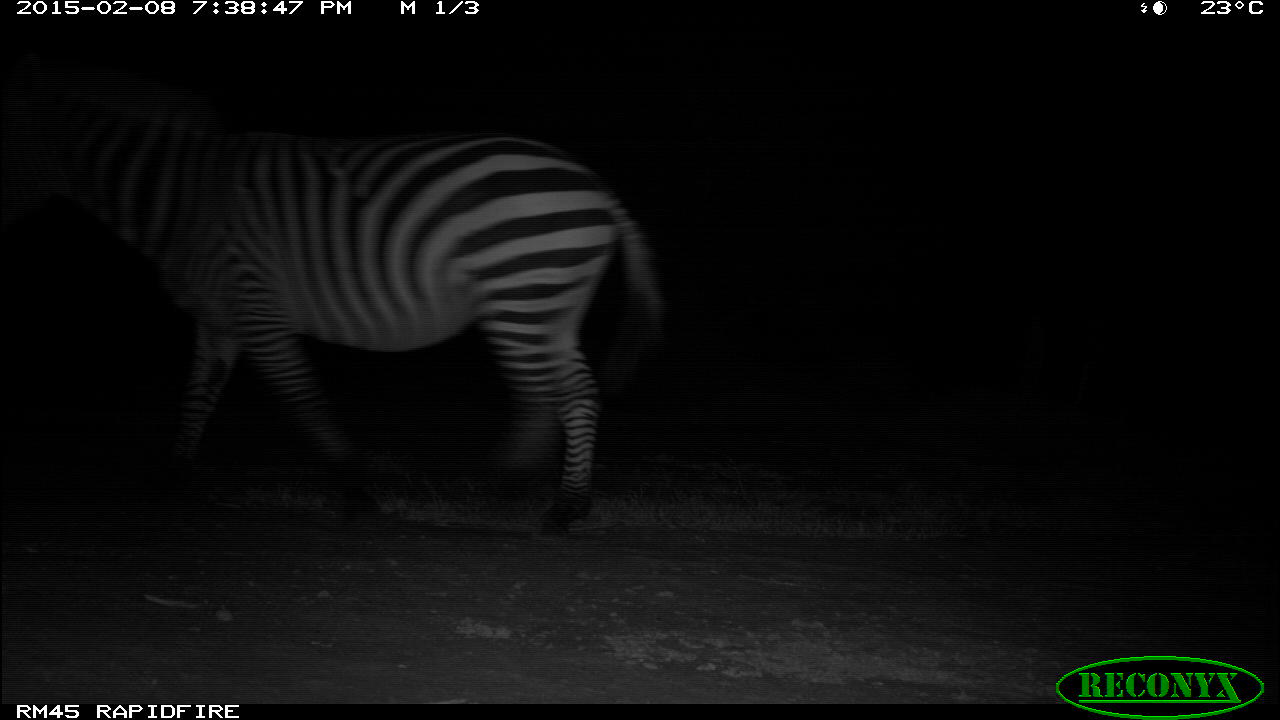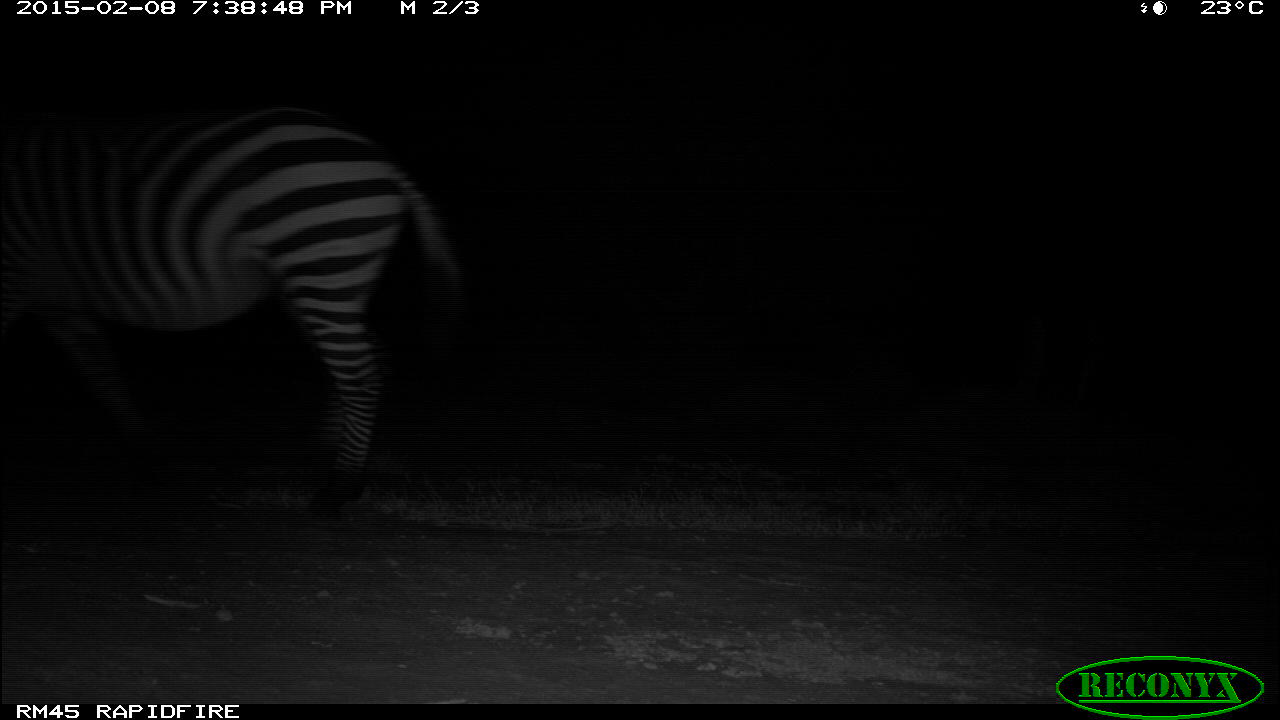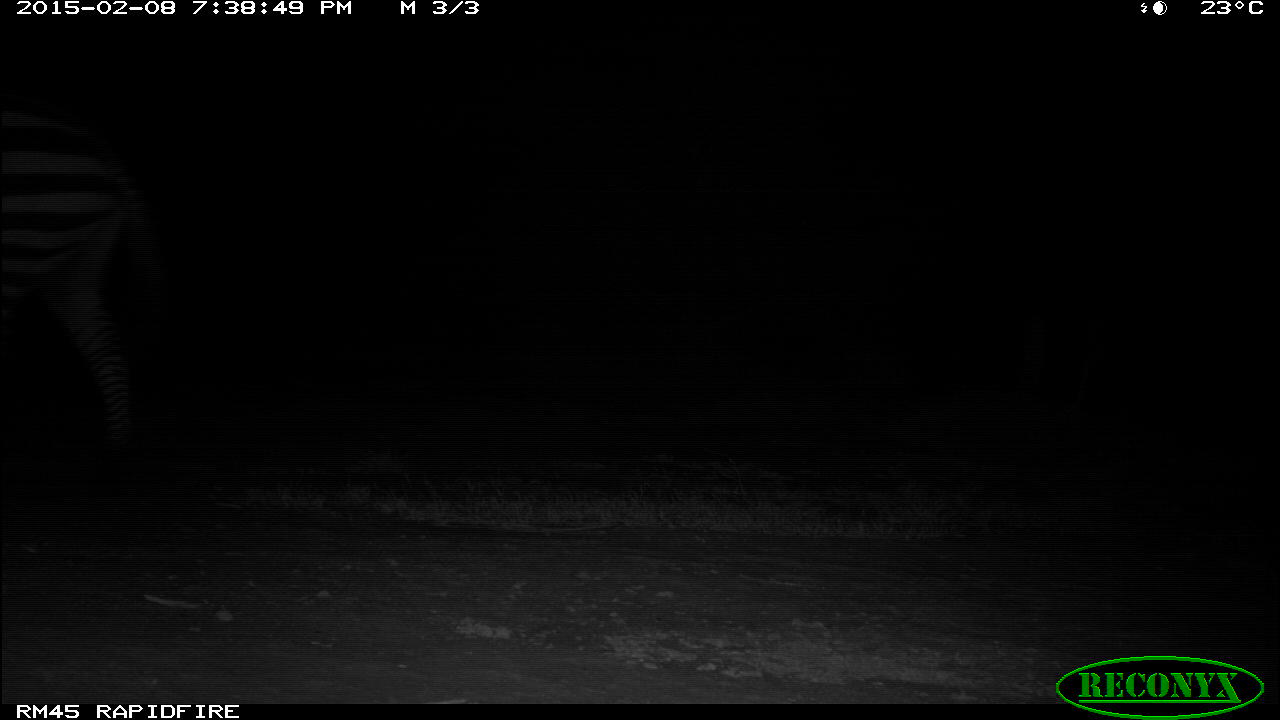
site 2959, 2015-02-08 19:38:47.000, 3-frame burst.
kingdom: Animalia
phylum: Chordata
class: Mammalia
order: Perissodactyla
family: Equidae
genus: Equus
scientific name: Equus quagga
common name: plains zebra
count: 1